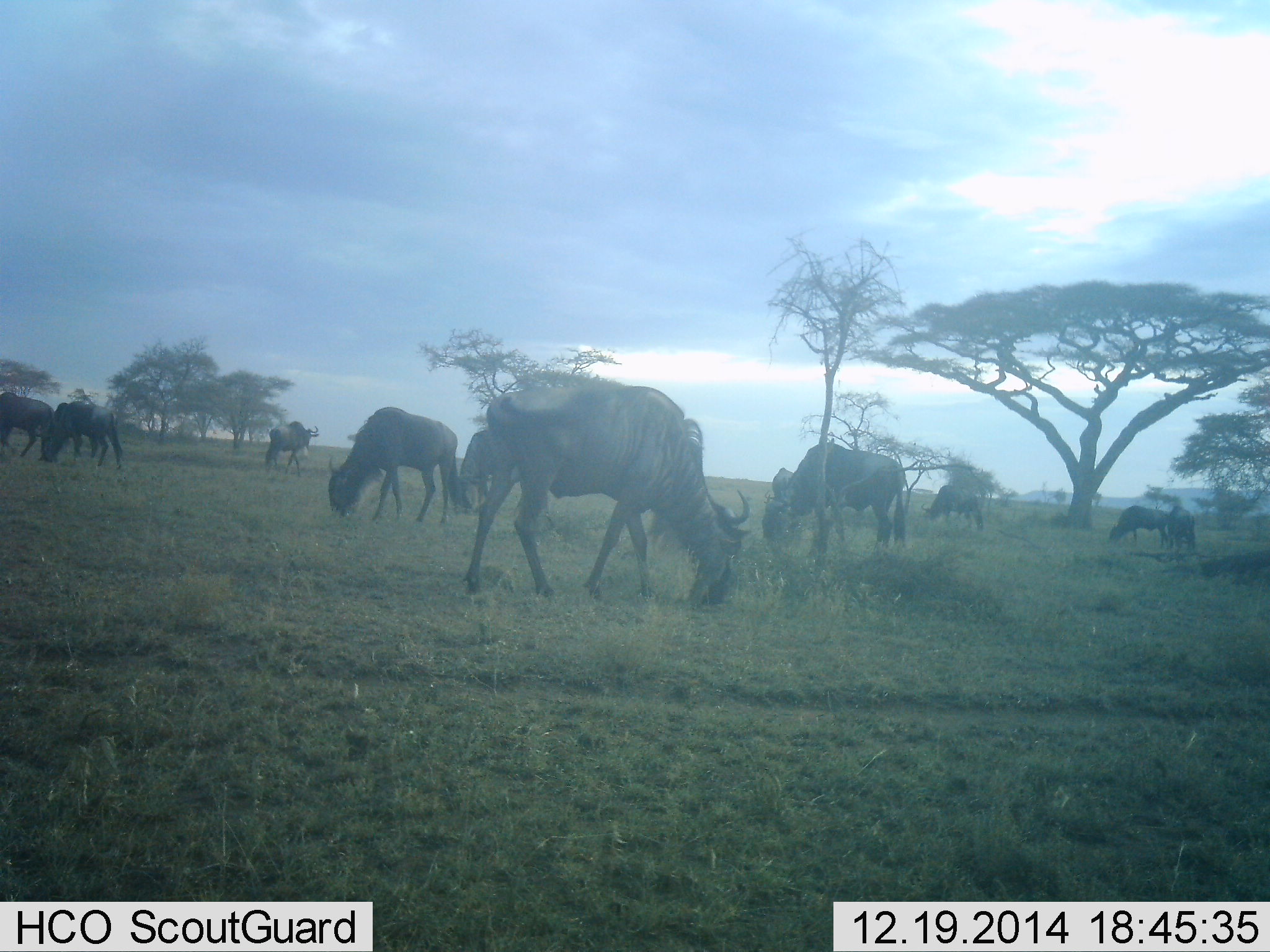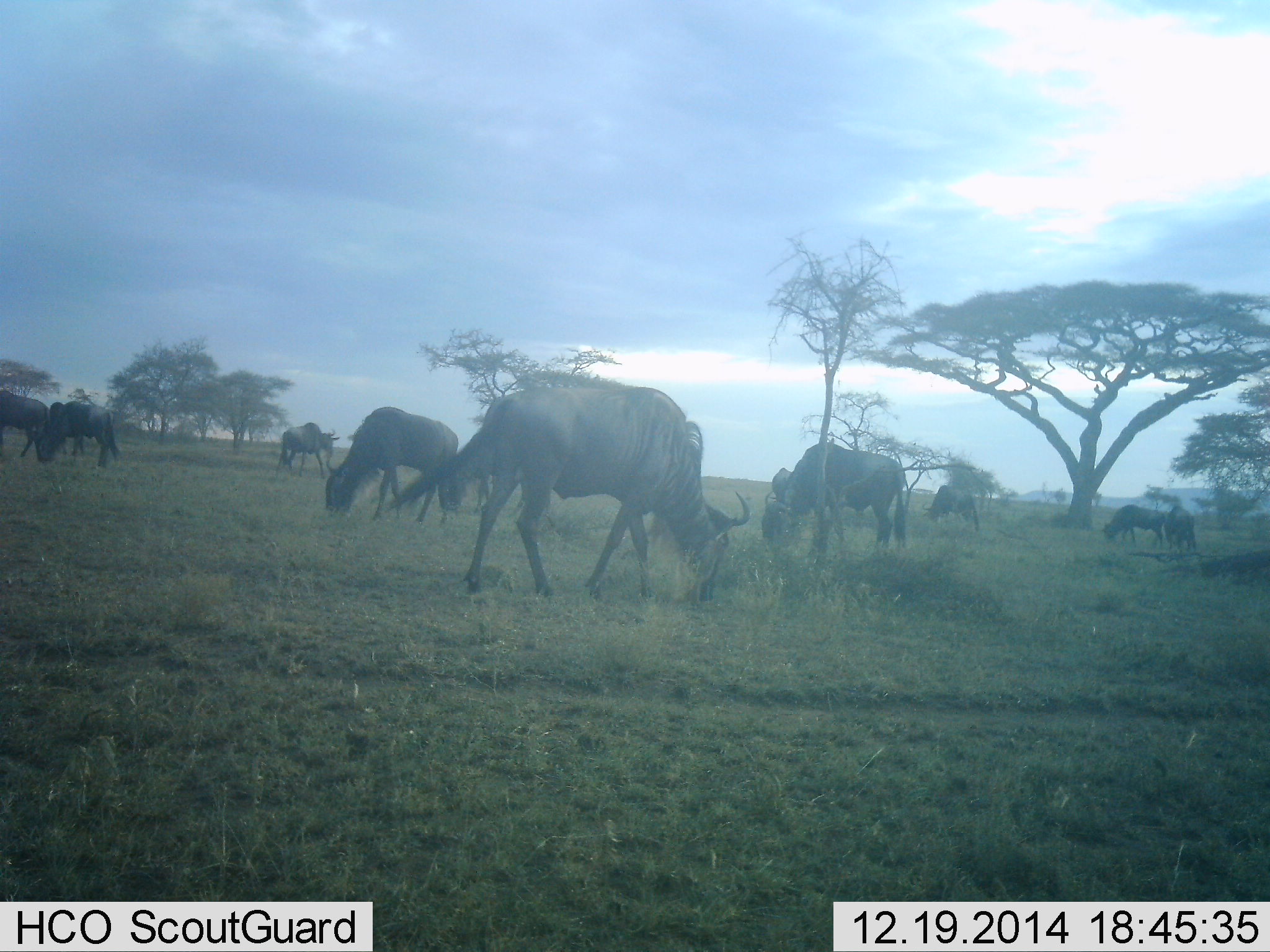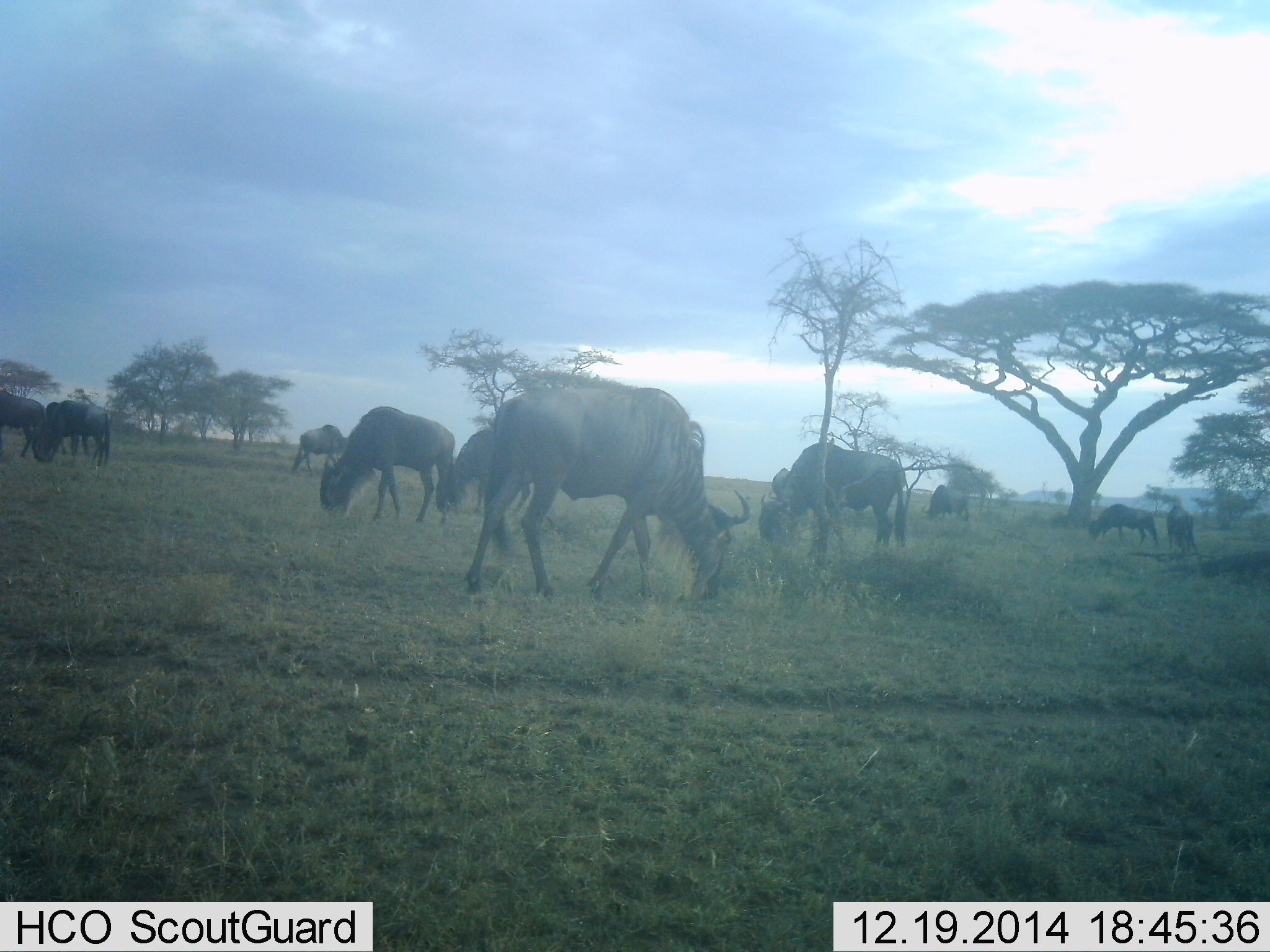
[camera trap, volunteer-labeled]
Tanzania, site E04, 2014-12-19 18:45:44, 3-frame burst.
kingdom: Animalia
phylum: Chordata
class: Mammalia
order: Artiodactyla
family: Bovidae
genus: Connochaetes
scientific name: Connochaetes taurinus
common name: blue wildebeest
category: wildebeest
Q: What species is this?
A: Wildebeest (blue wildebeest) (Connochaetes taurinus).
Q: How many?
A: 10.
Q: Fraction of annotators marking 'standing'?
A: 30%.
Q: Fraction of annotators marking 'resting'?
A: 0%.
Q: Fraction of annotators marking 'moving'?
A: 20%.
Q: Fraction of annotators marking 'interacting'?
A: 0%.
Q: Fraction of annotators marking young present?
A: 0%.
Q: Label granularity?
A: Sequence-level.